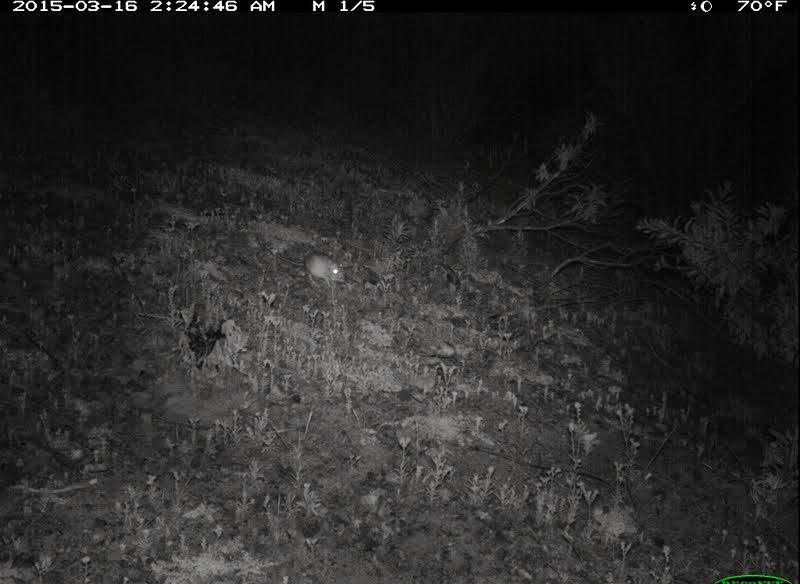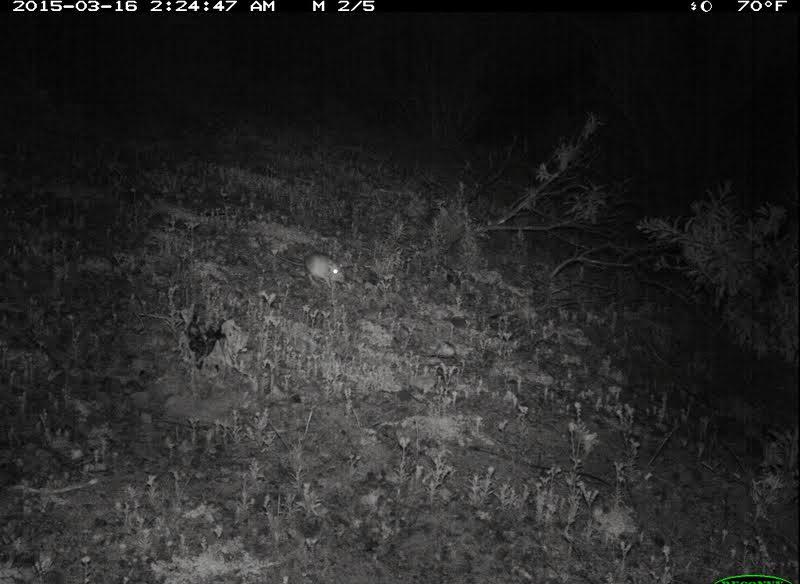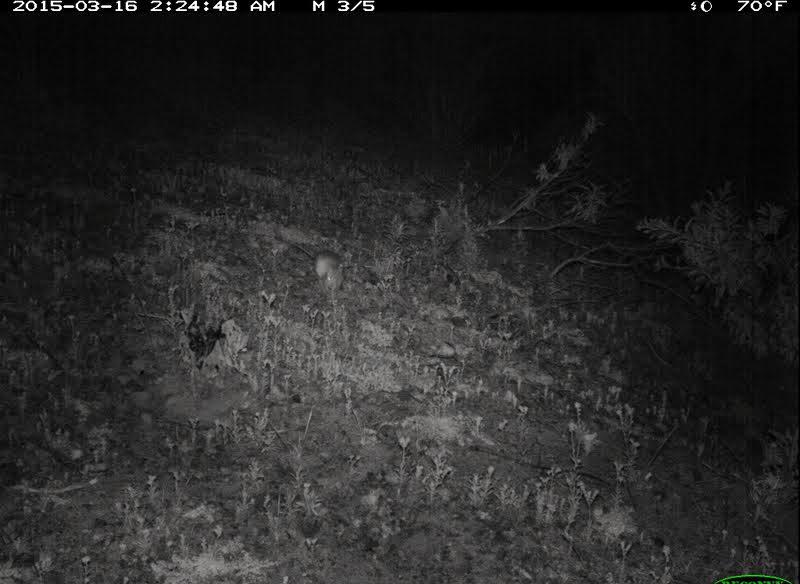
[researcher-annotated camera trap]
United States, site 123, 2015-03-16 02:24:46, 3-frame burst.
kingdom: Animalia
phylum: Chordata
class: Mammalia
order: Rodentia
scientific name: Rodentia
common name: rodent